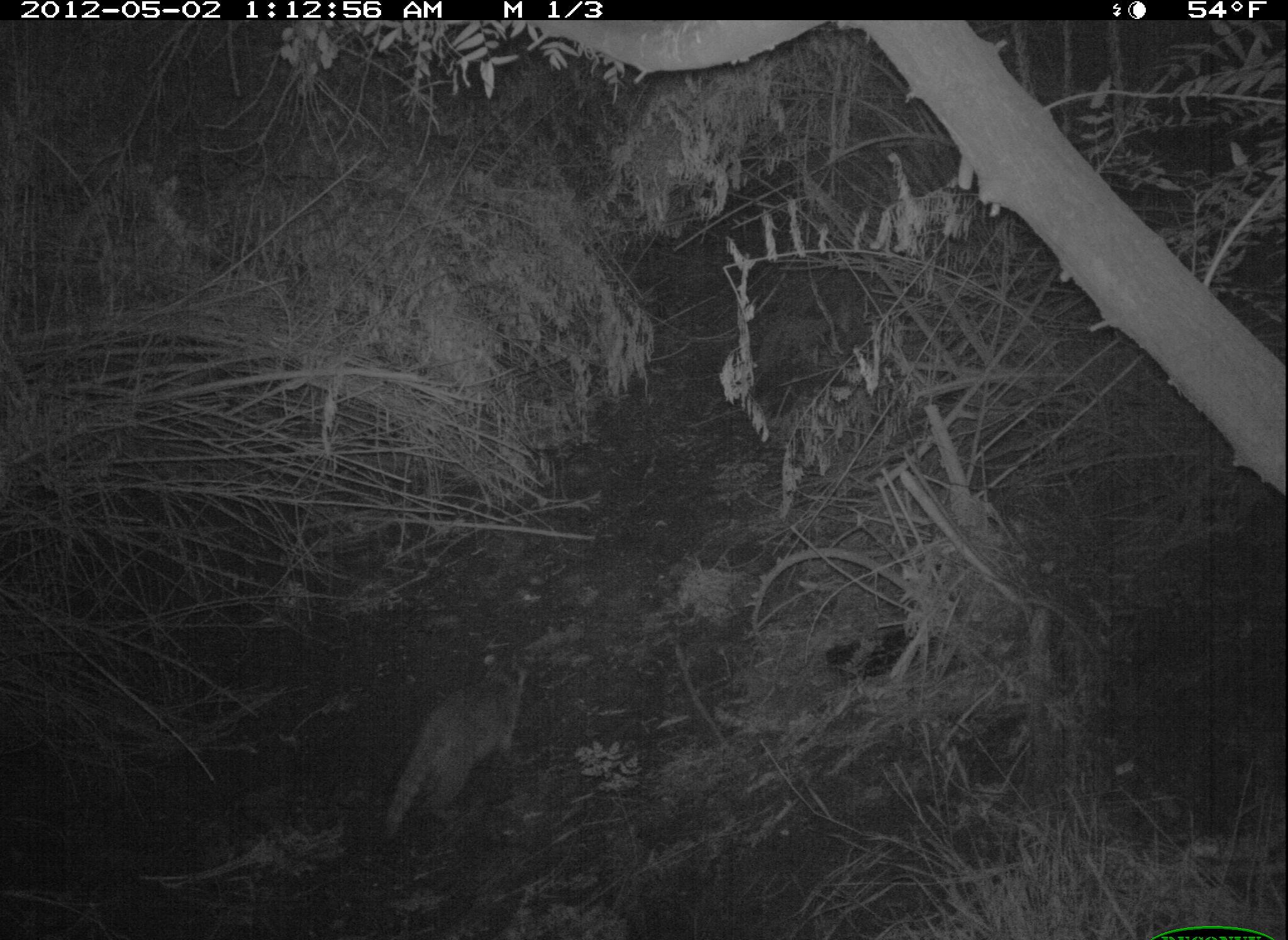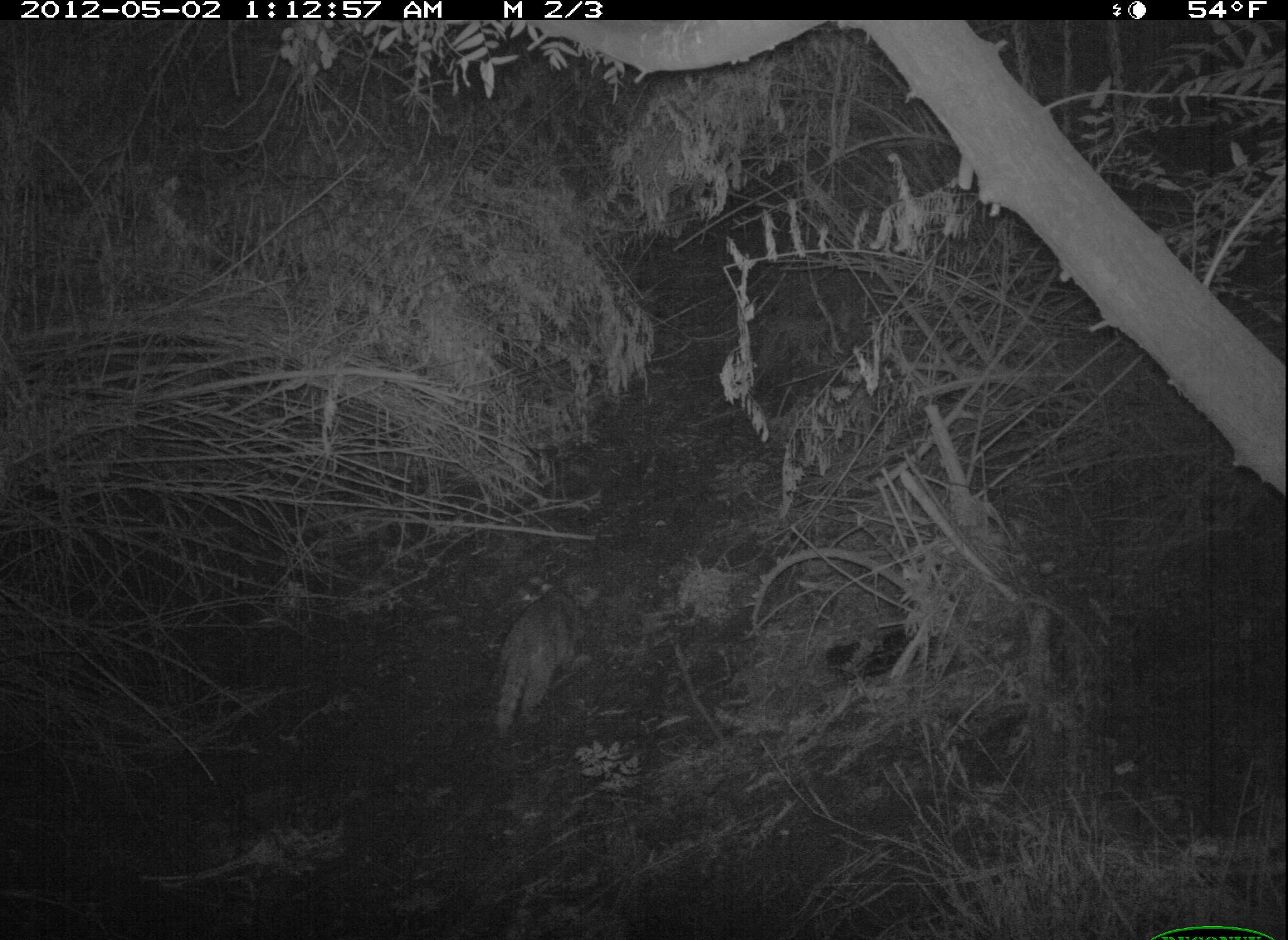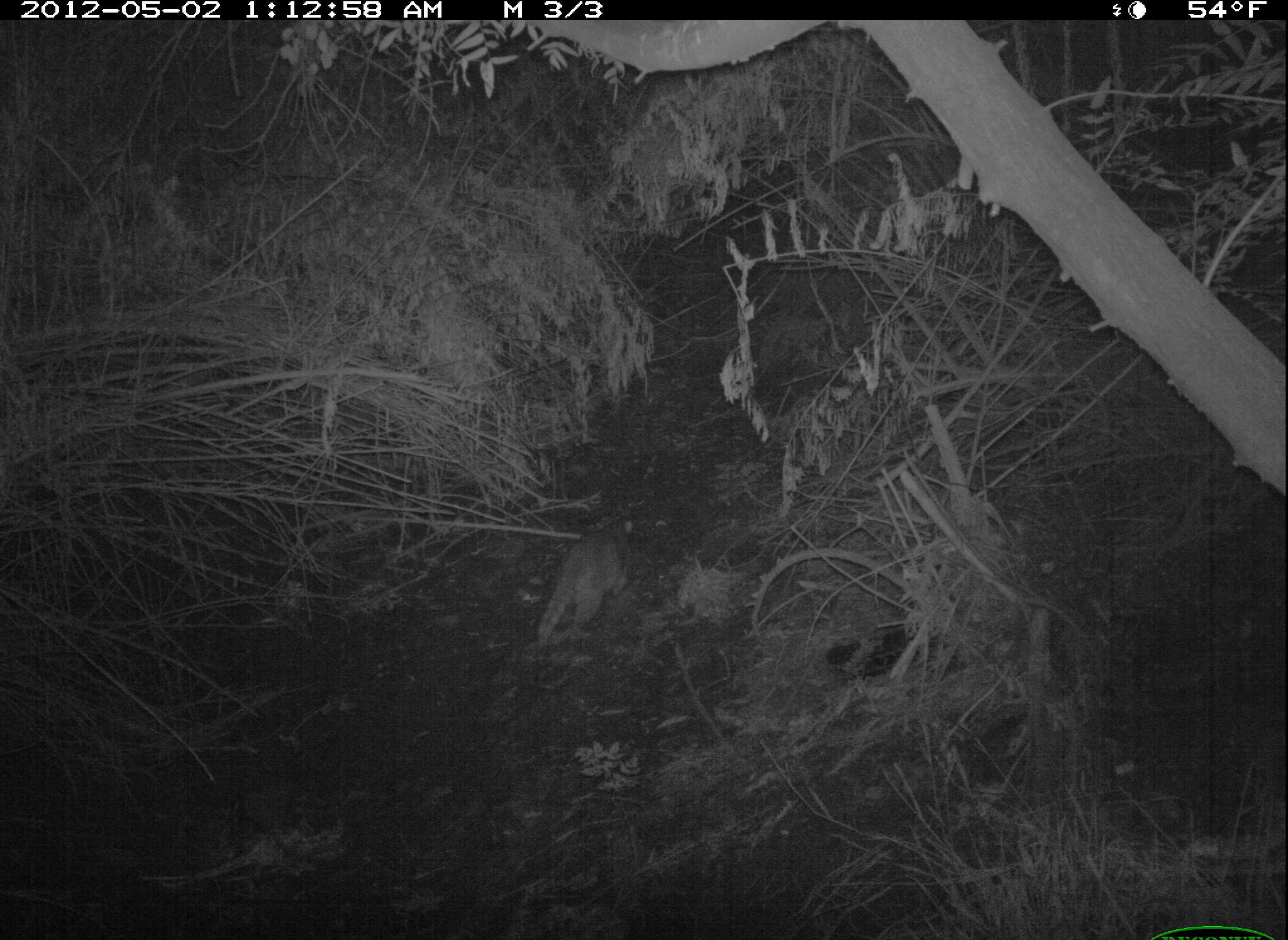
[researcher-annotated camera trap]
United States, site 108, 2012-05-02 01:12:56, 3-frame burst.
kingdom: Animalia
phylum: Chordata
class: Mammalia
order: Carnivora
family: Procyonidae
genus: Procyon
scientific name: Procyon lotor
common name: raccoon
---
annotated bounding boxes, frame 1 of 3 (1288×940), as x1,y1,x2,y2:
raccoon: 377,657,551,867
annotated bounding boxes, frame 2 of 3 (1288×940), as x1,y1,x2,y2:
raccoon: 473,549,617,755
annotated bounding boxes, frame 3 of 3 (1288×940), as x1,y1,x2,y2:
raccoon: 529,508,645,658